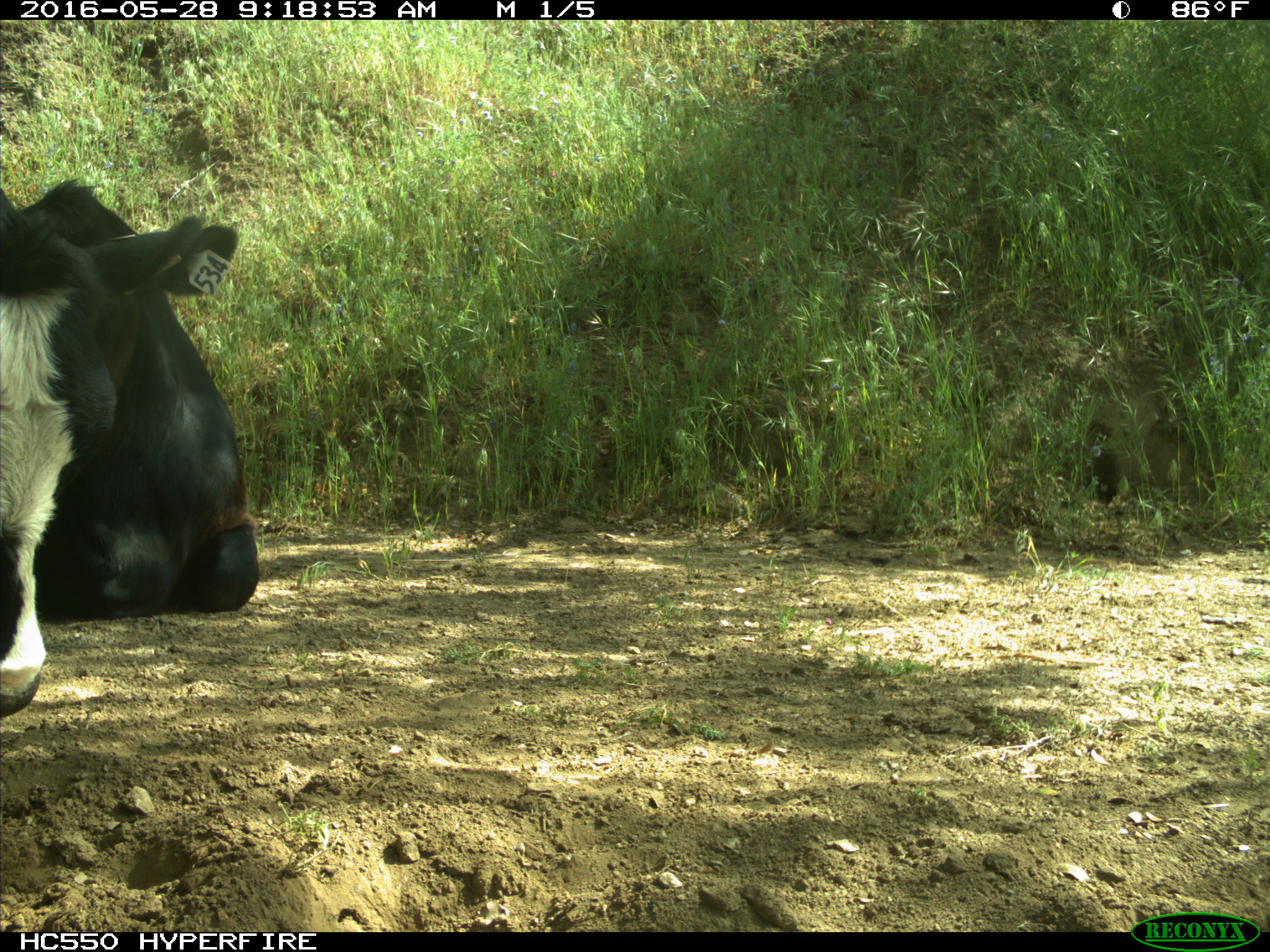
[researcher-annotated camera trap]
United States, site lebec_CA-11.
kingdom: Animalia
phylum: Chordata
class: Mammalia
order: Artiodactyla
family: Bovidae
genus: Bos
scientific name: Bos taurus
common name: domestic cow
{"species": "Bos taurus (domestic cow)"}